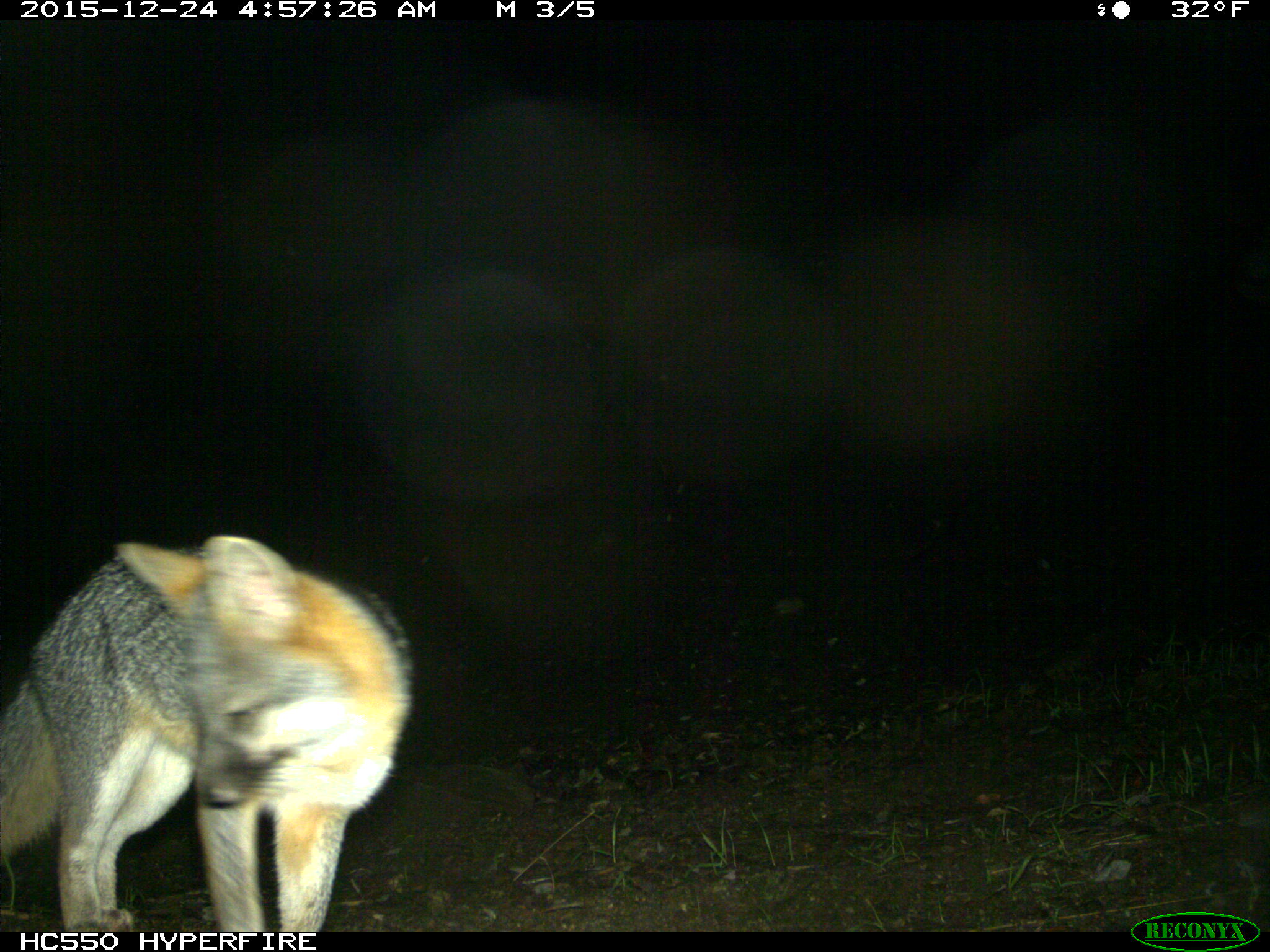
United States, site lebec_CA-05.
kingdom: Animalia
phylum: Chordata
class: Mammalia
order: Carnivora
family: Canidae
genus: Urocyon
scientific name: Urocyon cinereoargenteus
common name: gray fox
Urocyon cinereoargenteus (gray fox).